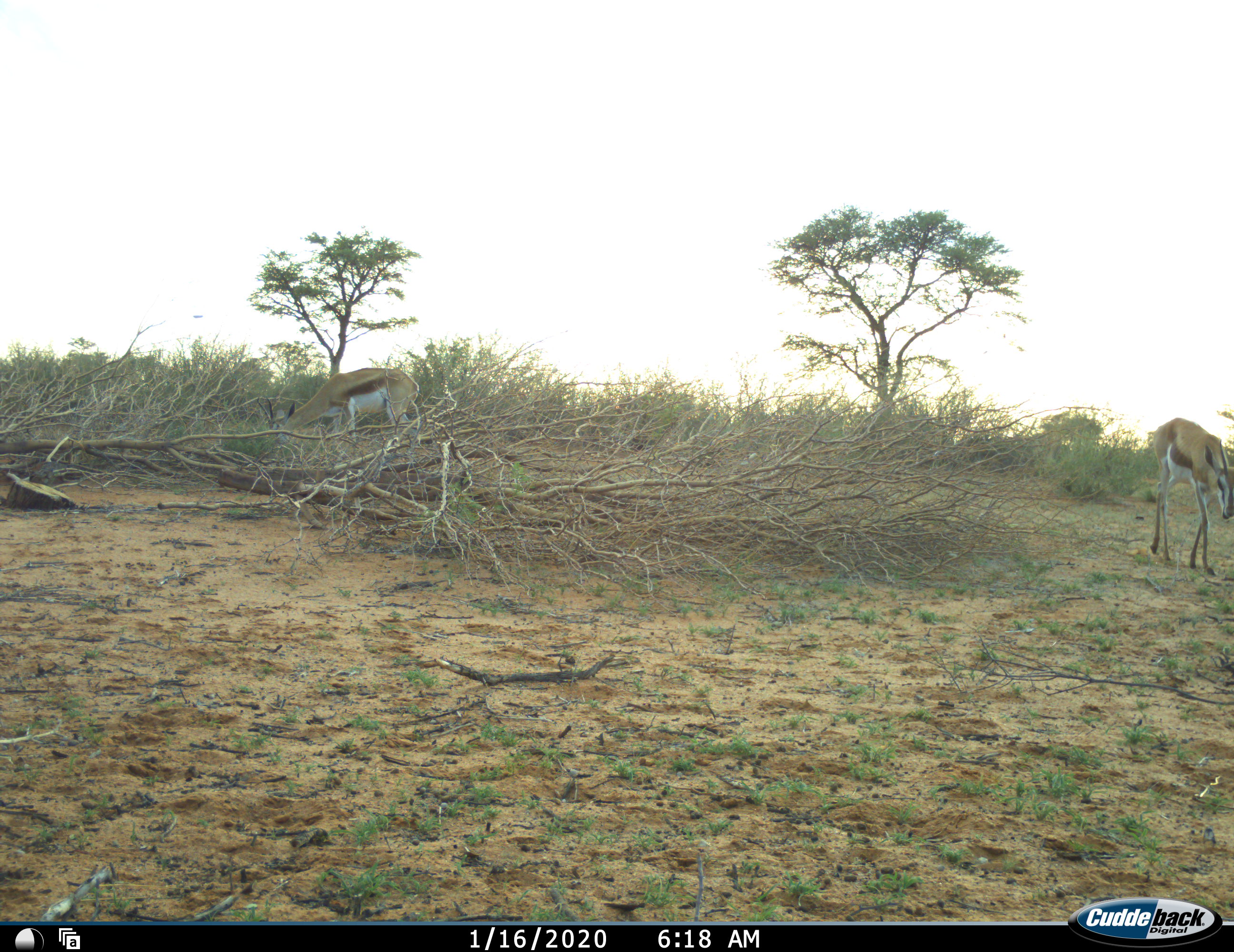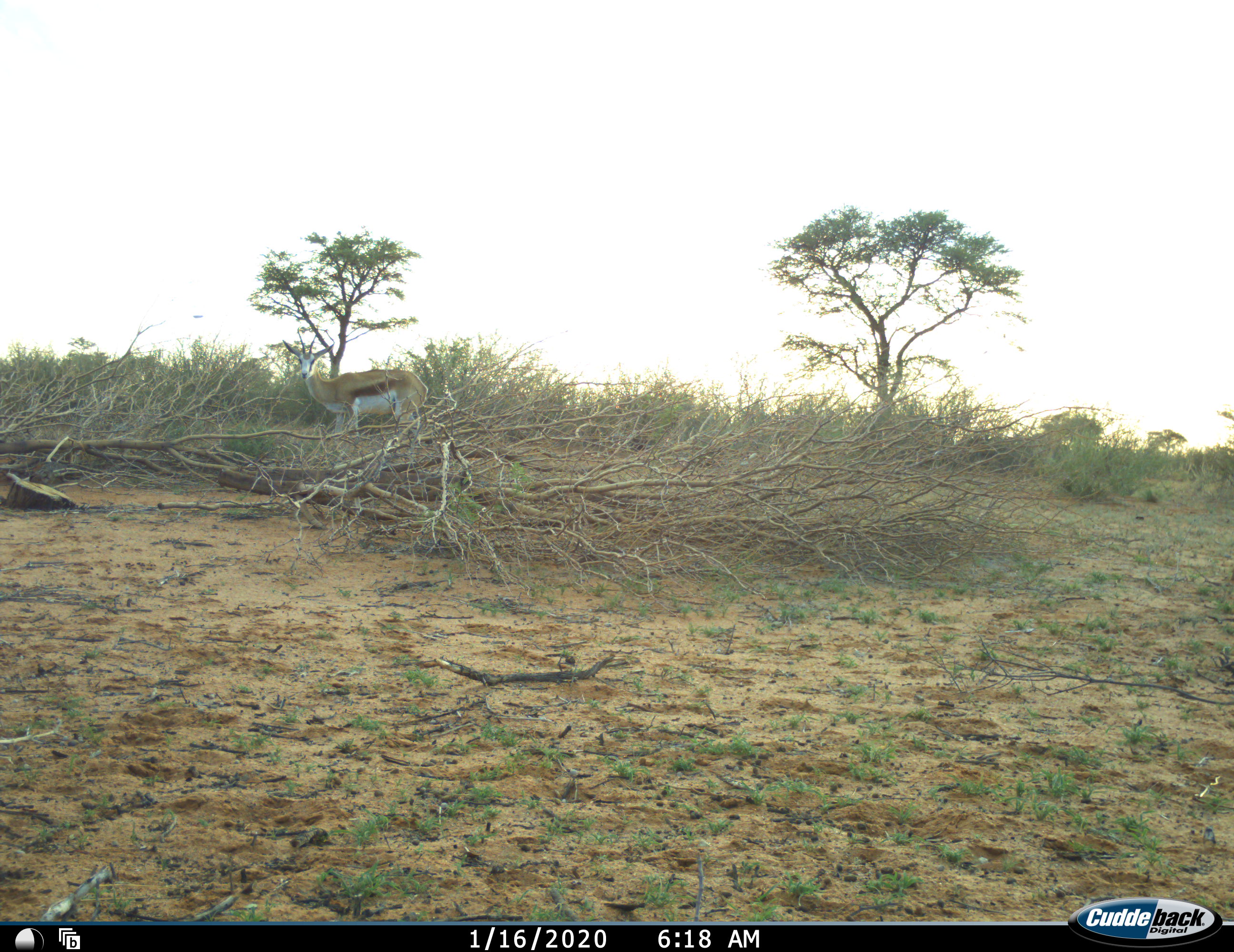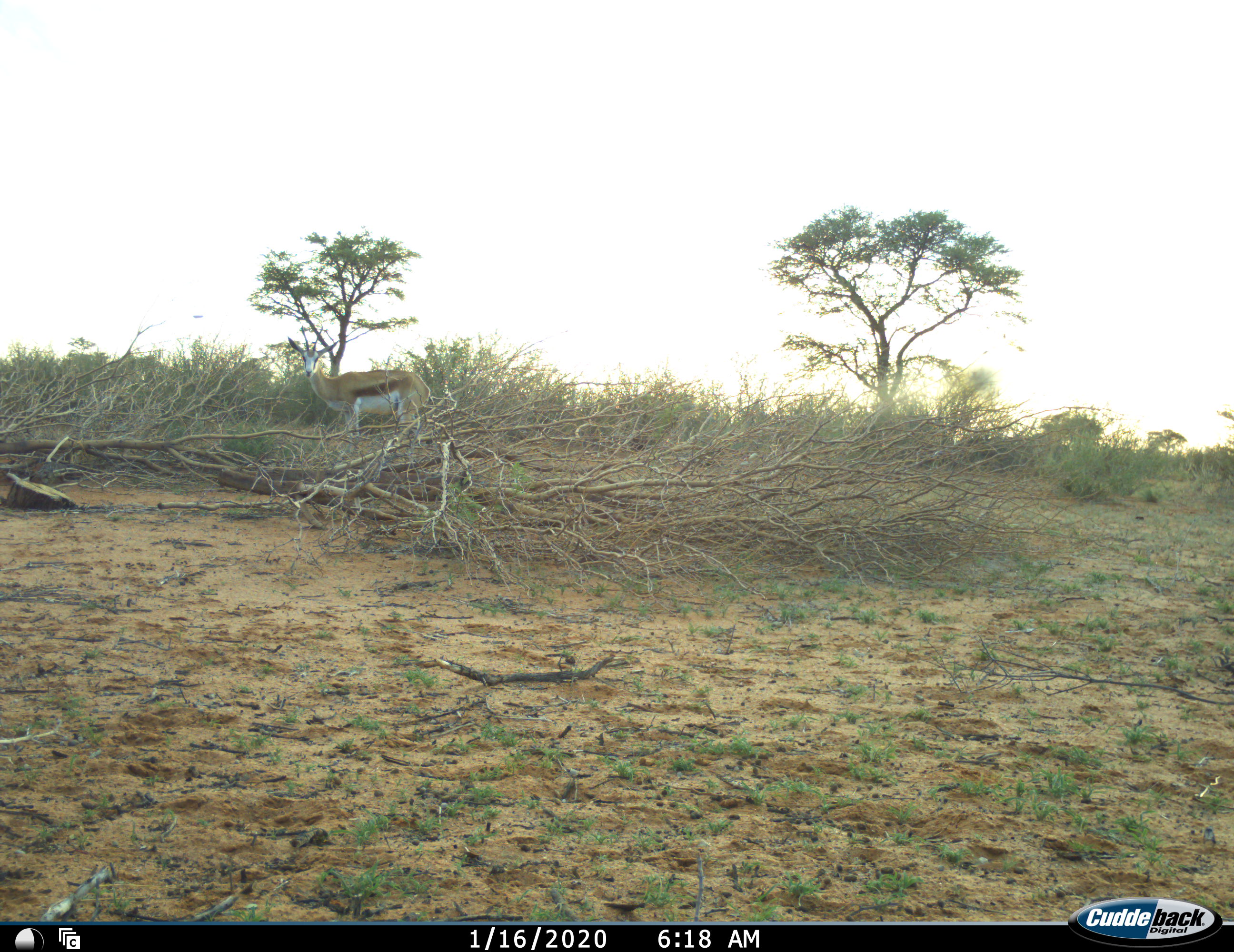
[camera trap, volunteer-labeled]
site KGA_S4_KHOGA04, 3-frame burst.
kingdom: Animalia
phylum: Chordata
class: Mammalia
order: Artiodactyla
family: Bovidae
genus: Antidorcas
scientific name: Antidorcas marsupialis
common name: springbok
Springbok (Antidorcas marsupialis), count 2. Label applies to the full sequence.